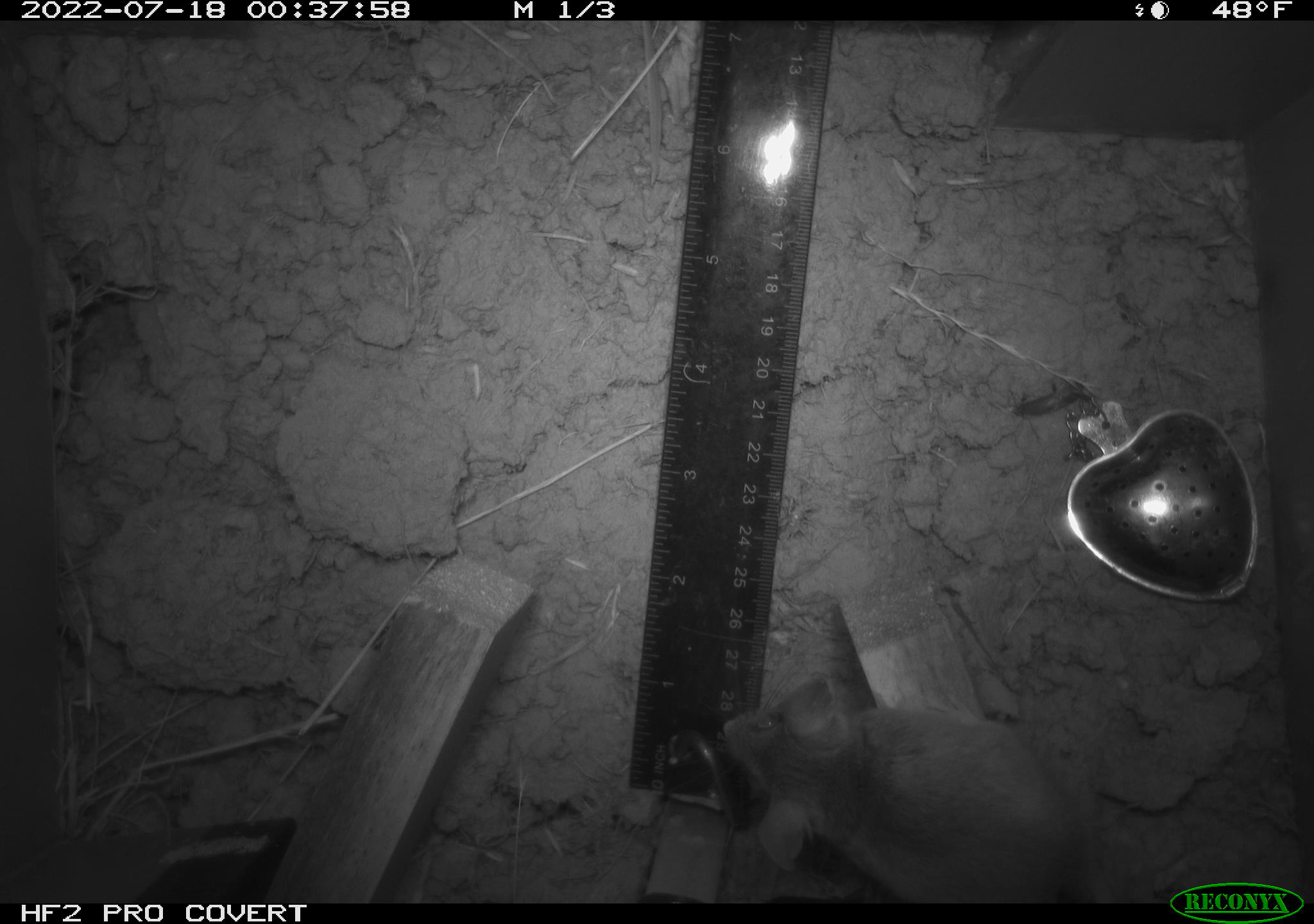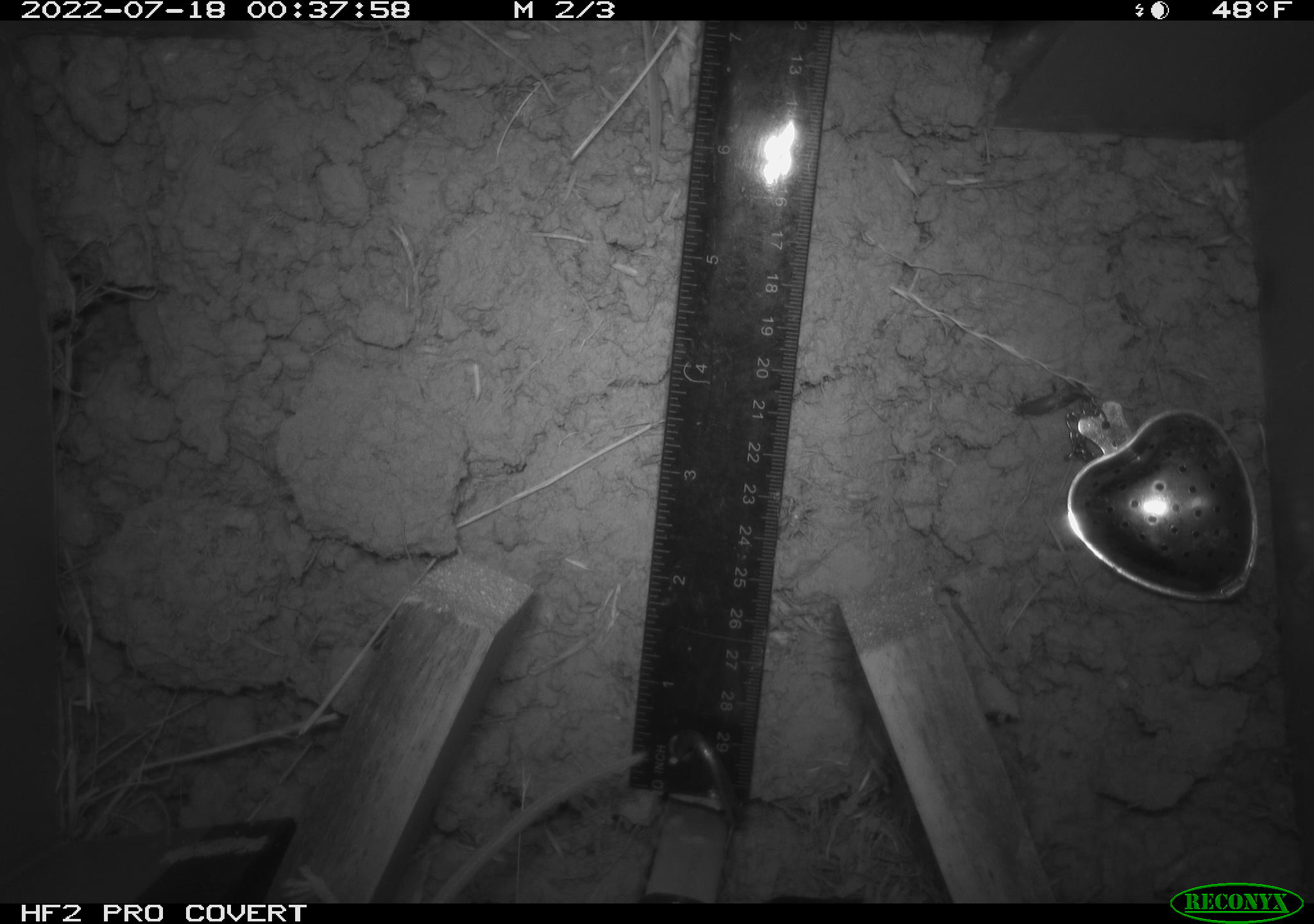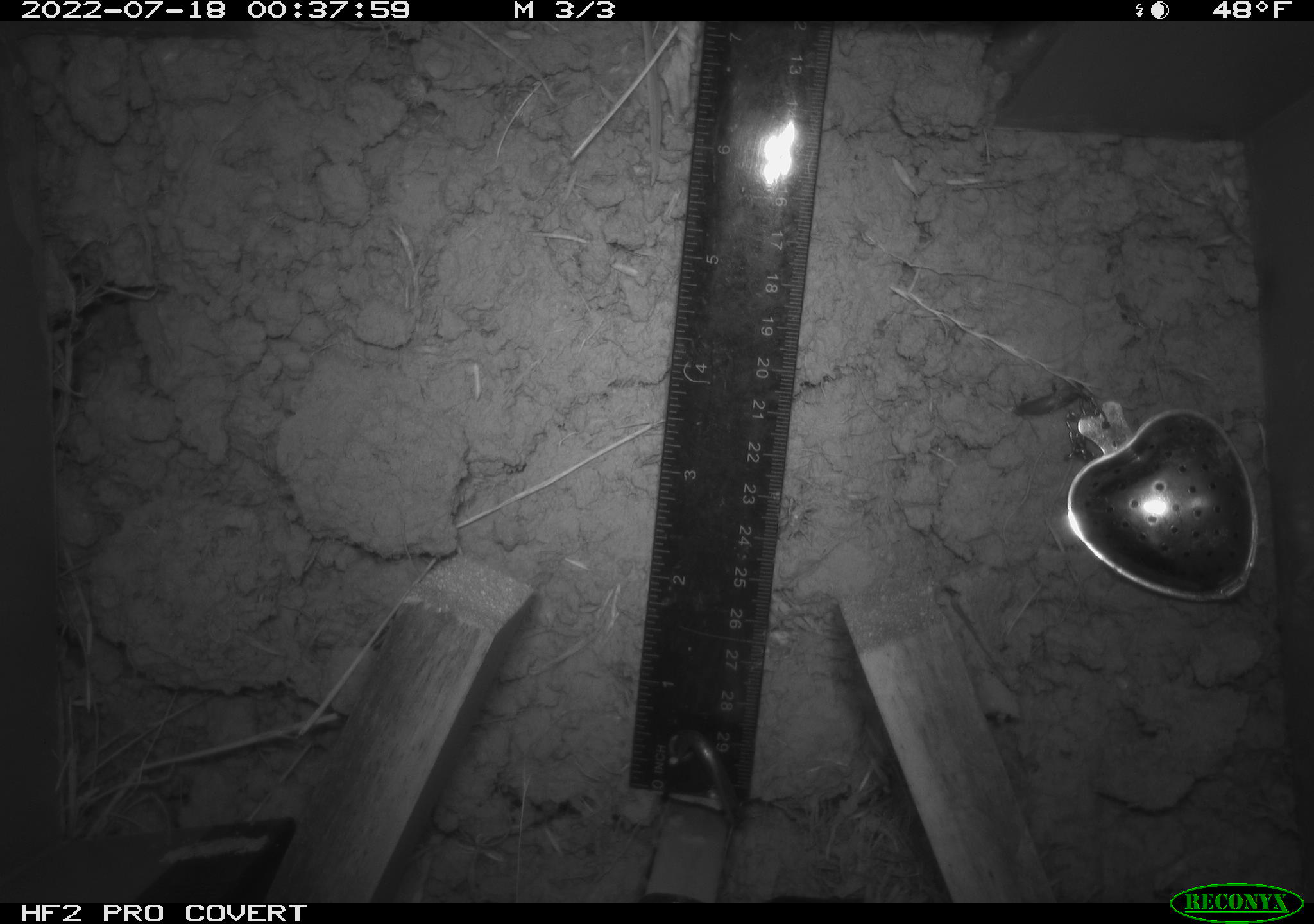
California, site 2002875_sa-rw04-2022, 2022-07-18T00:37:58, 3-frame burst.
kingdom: Animalia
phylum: Chordata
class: Mammalia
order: Rodentia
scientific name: Rodentia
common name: mouse species